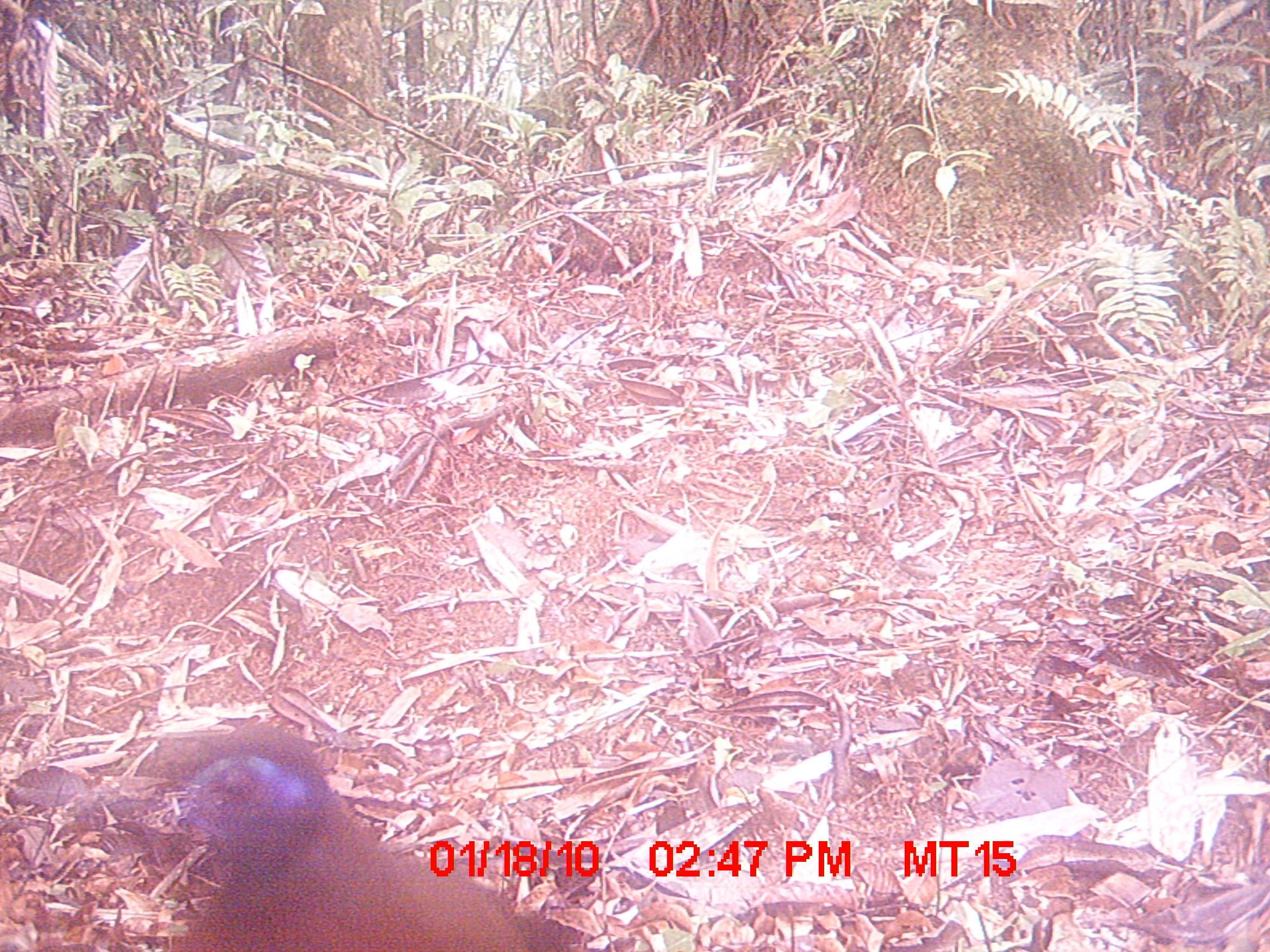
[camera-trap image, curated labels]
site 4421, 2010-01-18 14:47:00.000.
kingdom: Animalia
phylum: Chordata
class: Aves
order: Cuculiformes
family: Cuculidae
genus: Coua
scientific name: Coua serriana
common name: red-breasted coua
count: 1